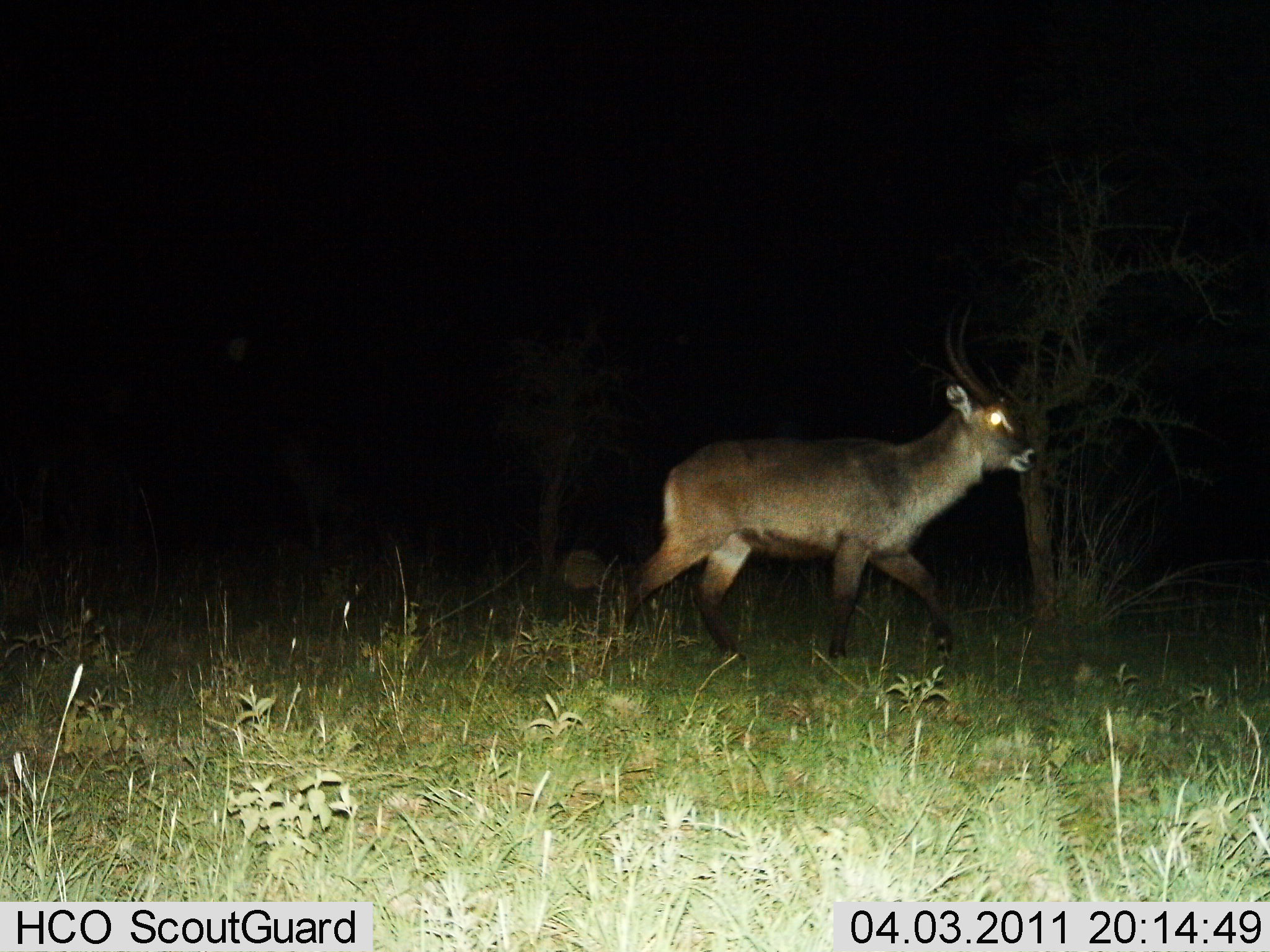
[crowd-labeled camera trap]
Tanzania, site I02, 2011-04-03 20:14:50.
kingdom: Animalia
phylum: Chordata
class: Mammalia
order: Artiodactyla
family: Bovidae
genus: Kobus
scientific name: Kobus ellipsiprymnus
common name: waterbuck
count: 1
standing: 8%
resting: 0%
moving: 100%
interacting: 0%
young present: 0%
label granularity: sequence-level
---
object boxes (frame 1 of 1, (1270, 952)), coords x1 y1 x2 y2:
animal: 602 301 1039 669